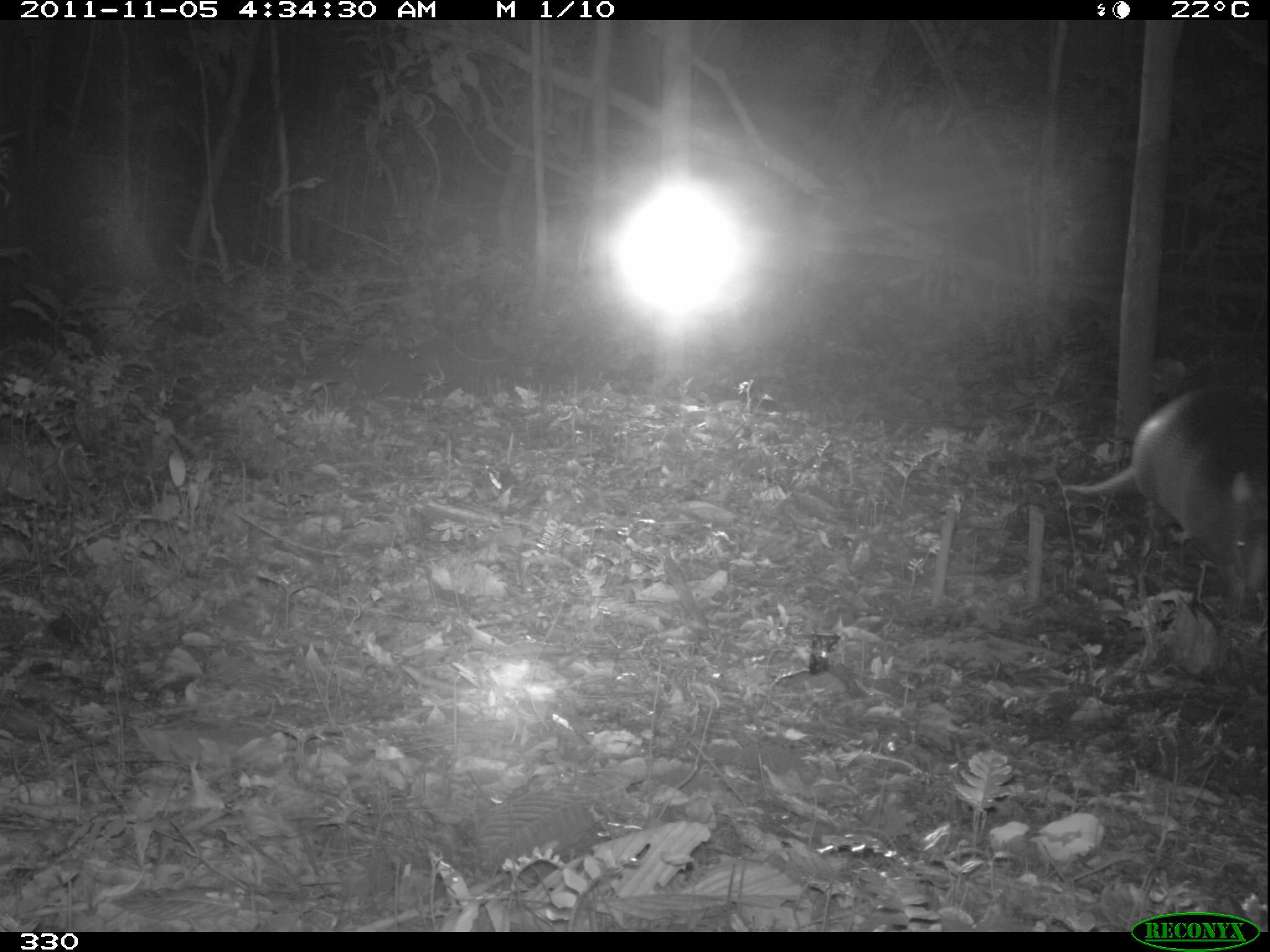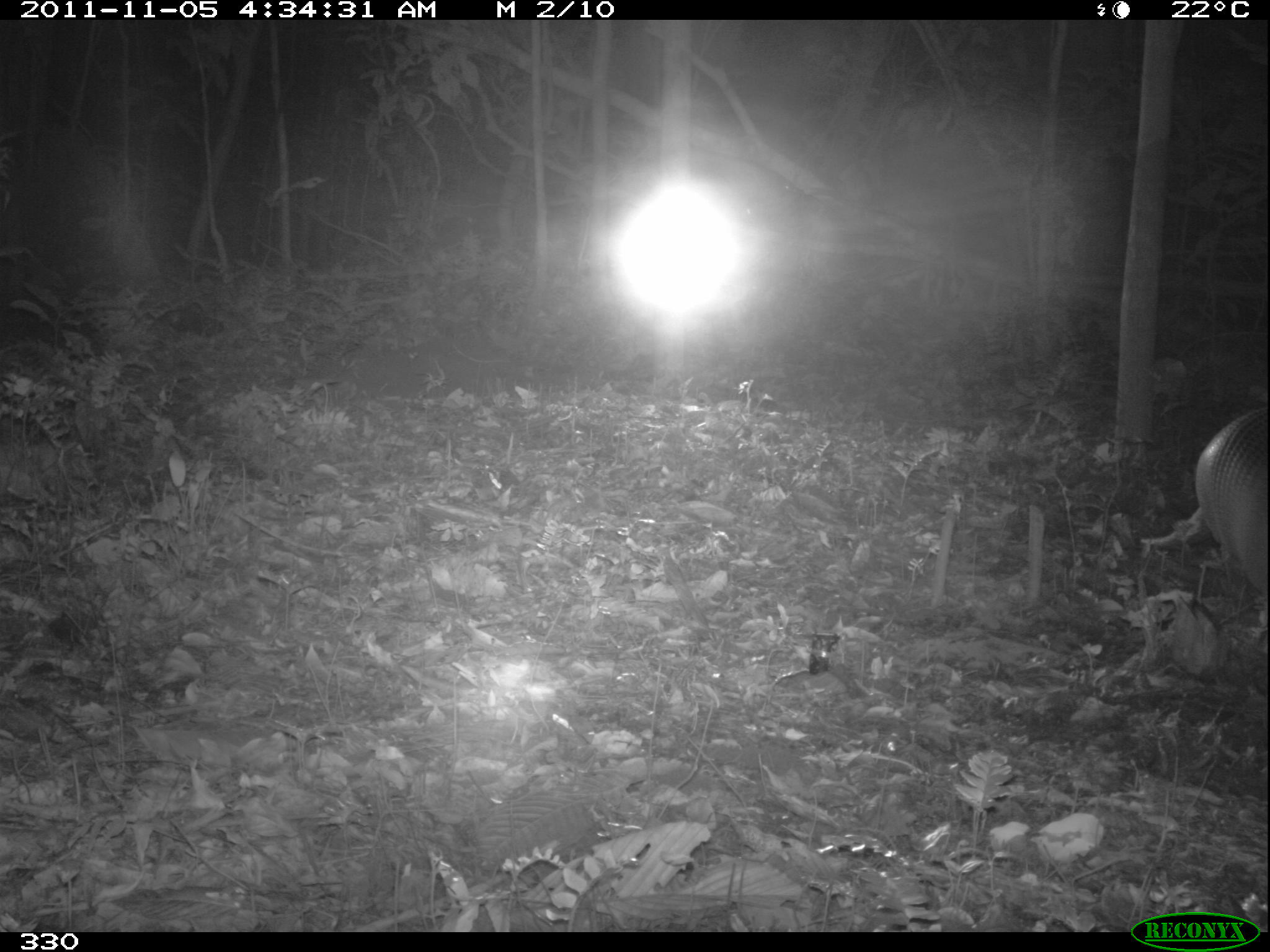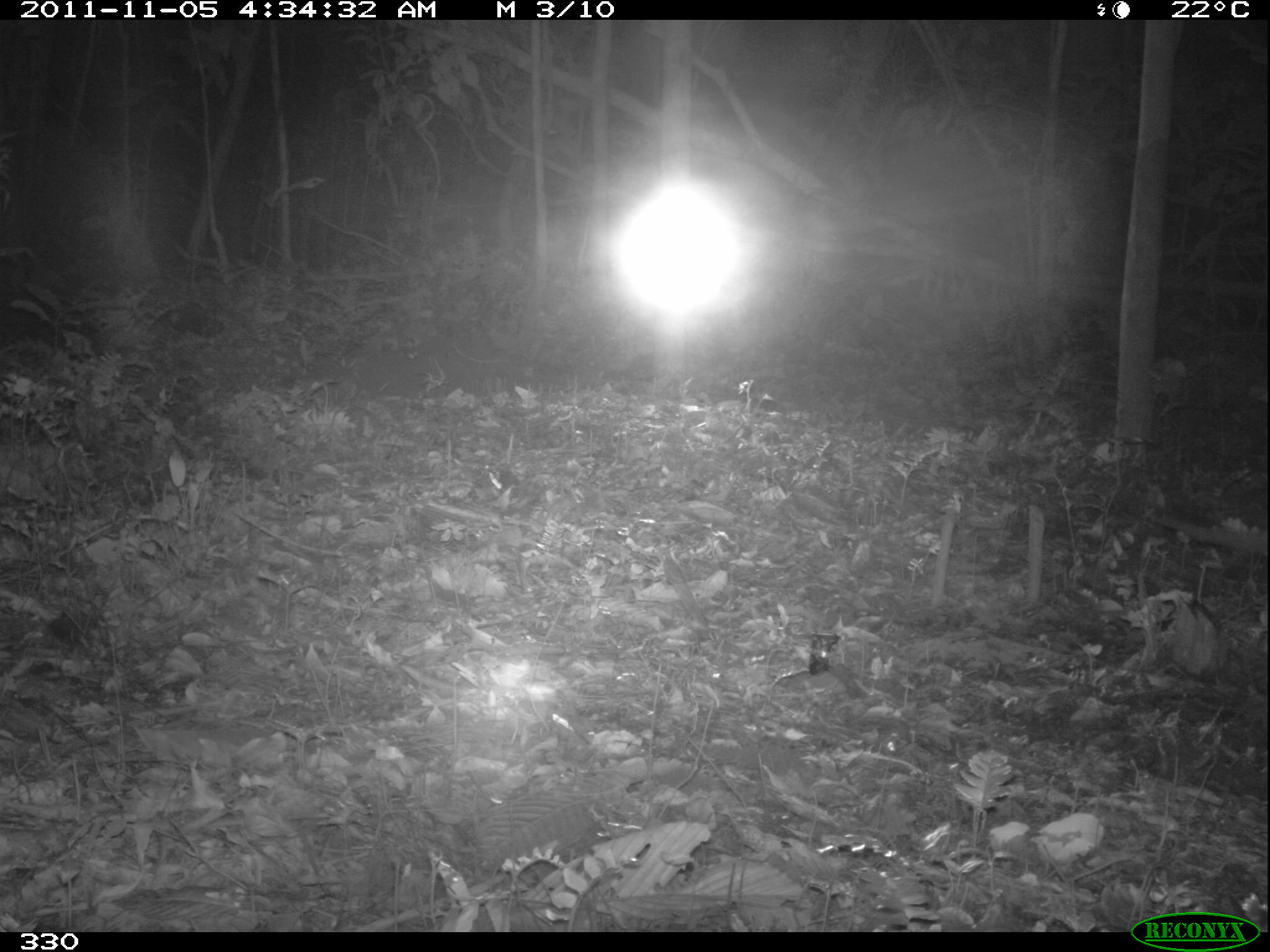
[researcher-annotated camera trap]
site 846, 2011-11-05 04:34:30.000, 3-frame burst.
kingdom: Animalia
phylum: Chordata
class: Mammalia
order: Cingulata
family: Dasypodidae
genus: Dasypus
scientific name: Dasypus kappleri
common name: greater long-nosed armadillo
Dasypus kappleri (greater long-nosed armadillo).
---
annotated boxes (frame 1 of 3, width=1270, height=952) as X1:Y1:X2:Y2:
dasypus kappleri: 1064:382:1266:604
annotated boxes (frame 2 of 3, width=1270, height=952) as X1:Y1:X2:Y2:
dasypus kappleri: 1140:396:1268:603